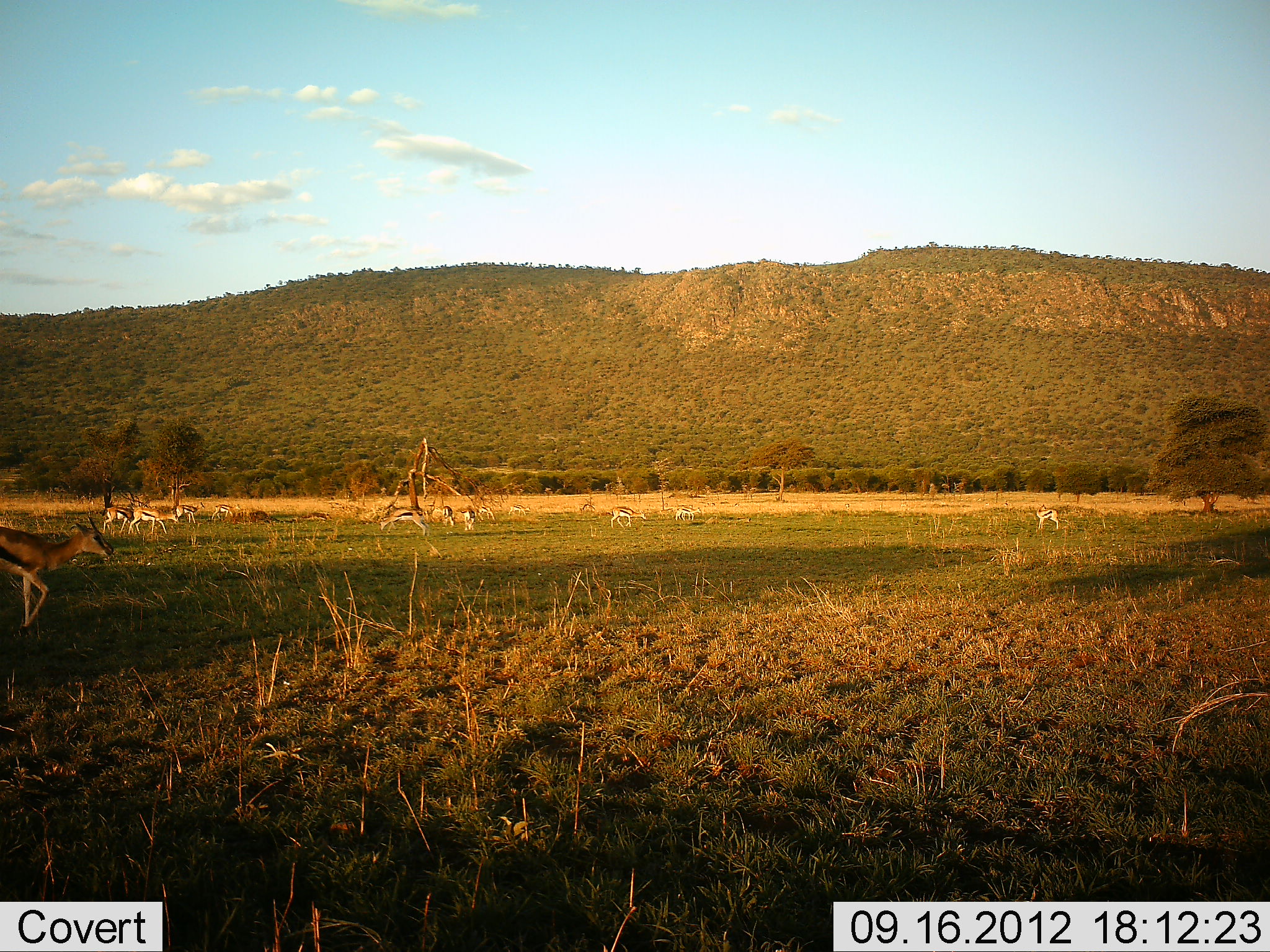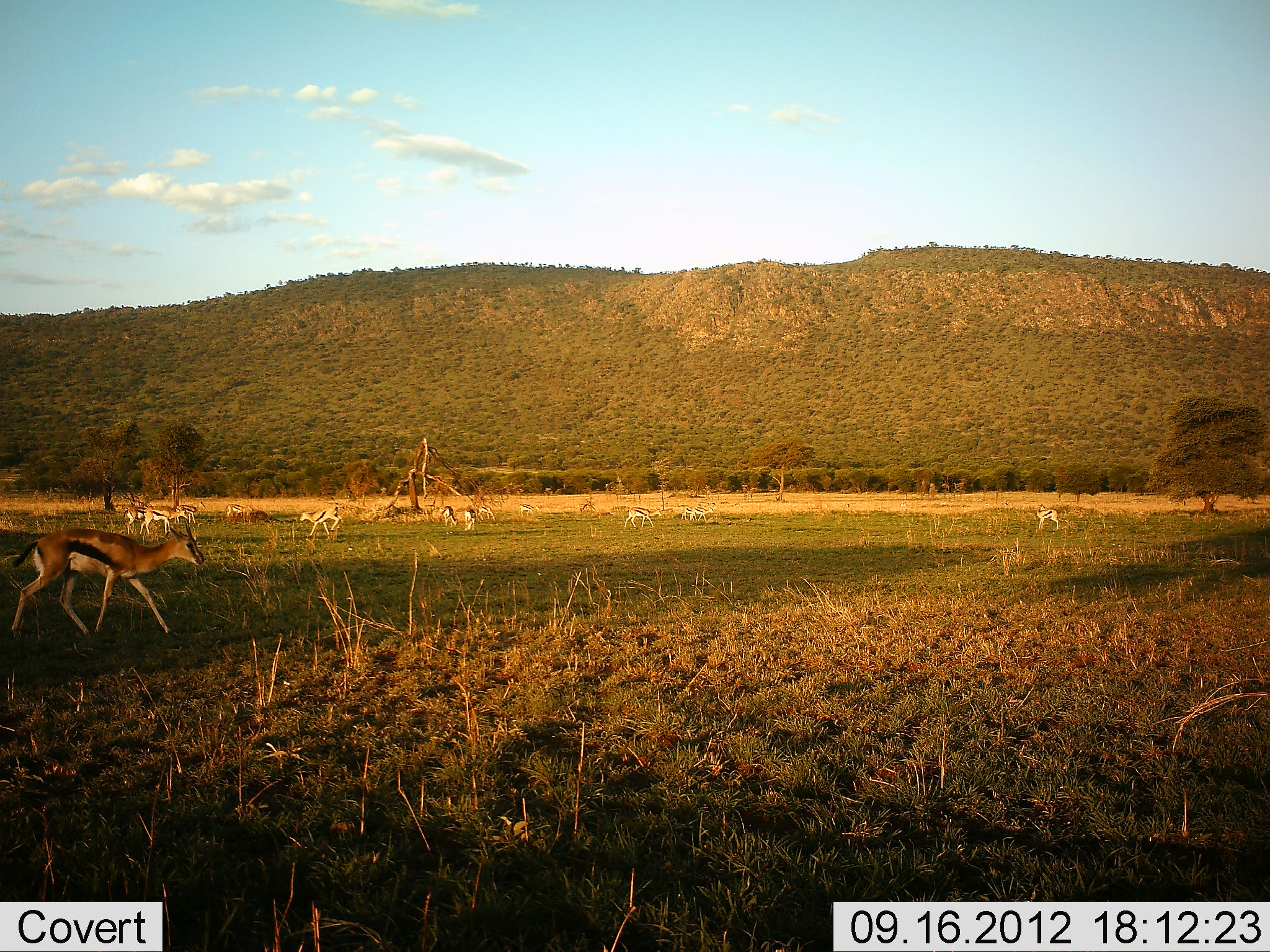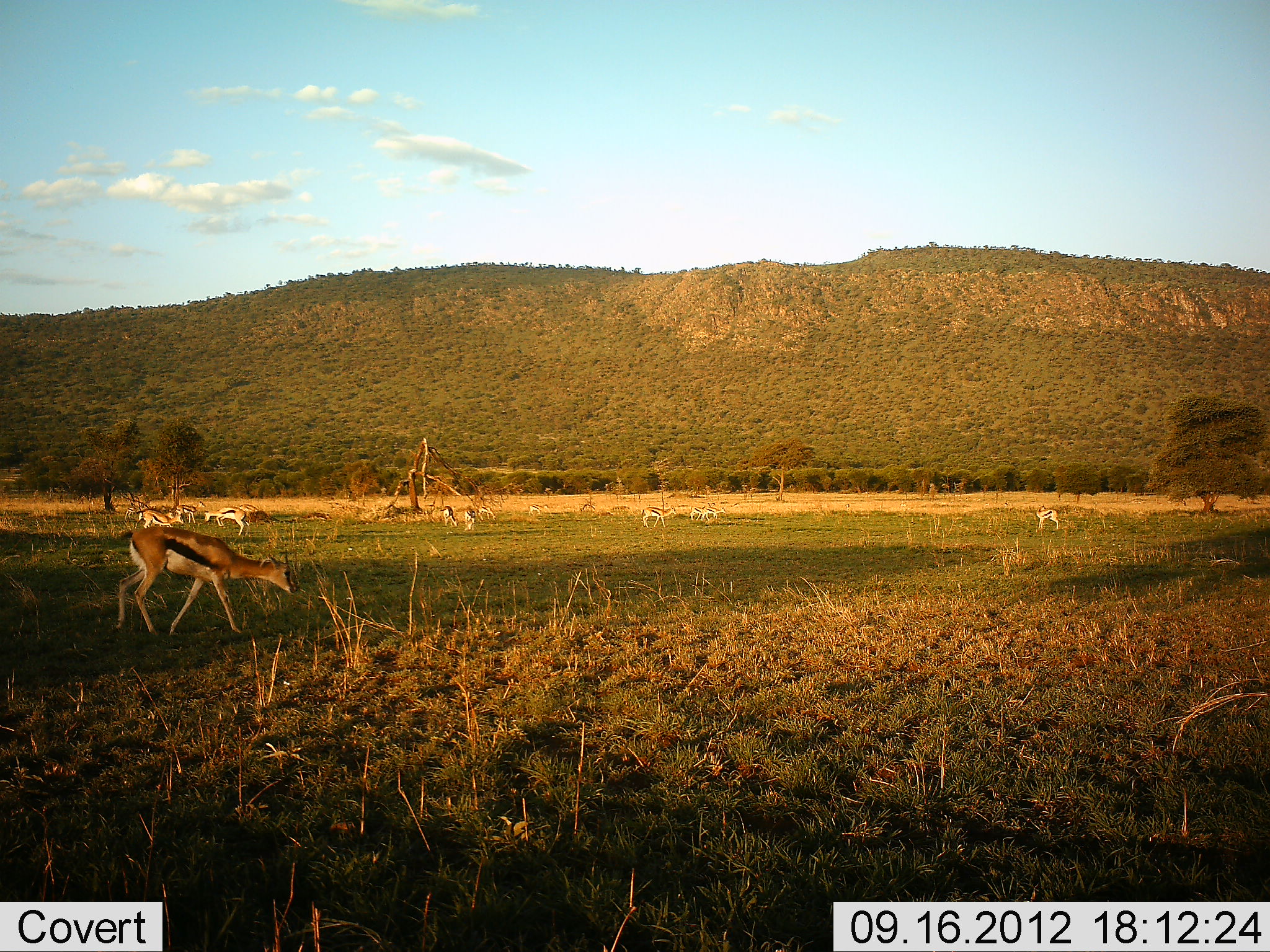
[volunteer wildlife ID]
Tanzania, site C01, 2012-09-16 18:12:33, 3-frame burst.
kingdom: Animalia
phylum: Chordata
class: Mammalia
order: Artiodactyla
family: Bovidae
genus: Eudorcas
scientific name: Eudorcas thomsonii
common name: thomson's gazelle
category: gazellethomsons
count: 11-50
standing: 40%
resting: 0%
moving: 100%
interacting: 0%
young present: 0%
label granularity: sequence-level